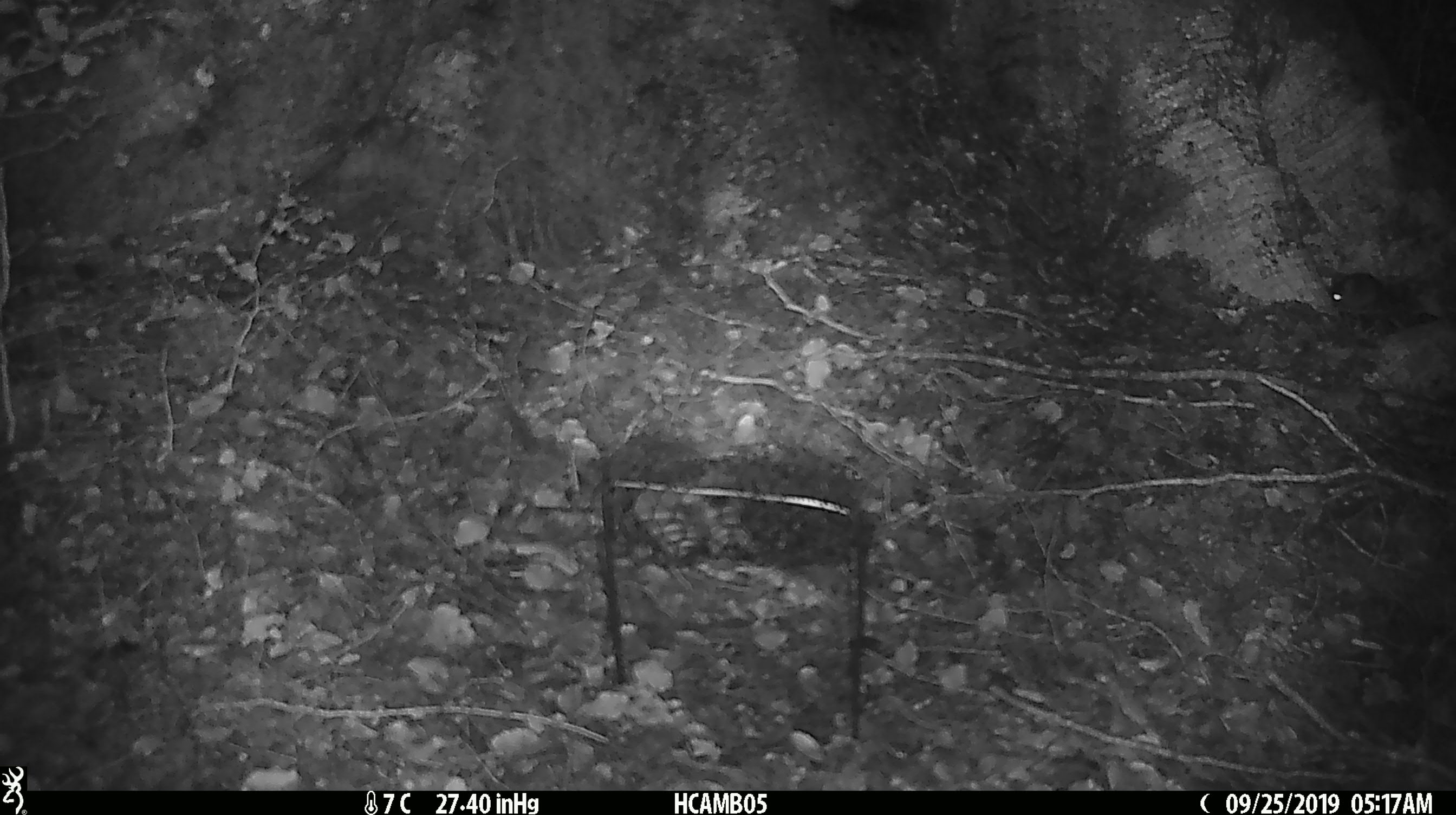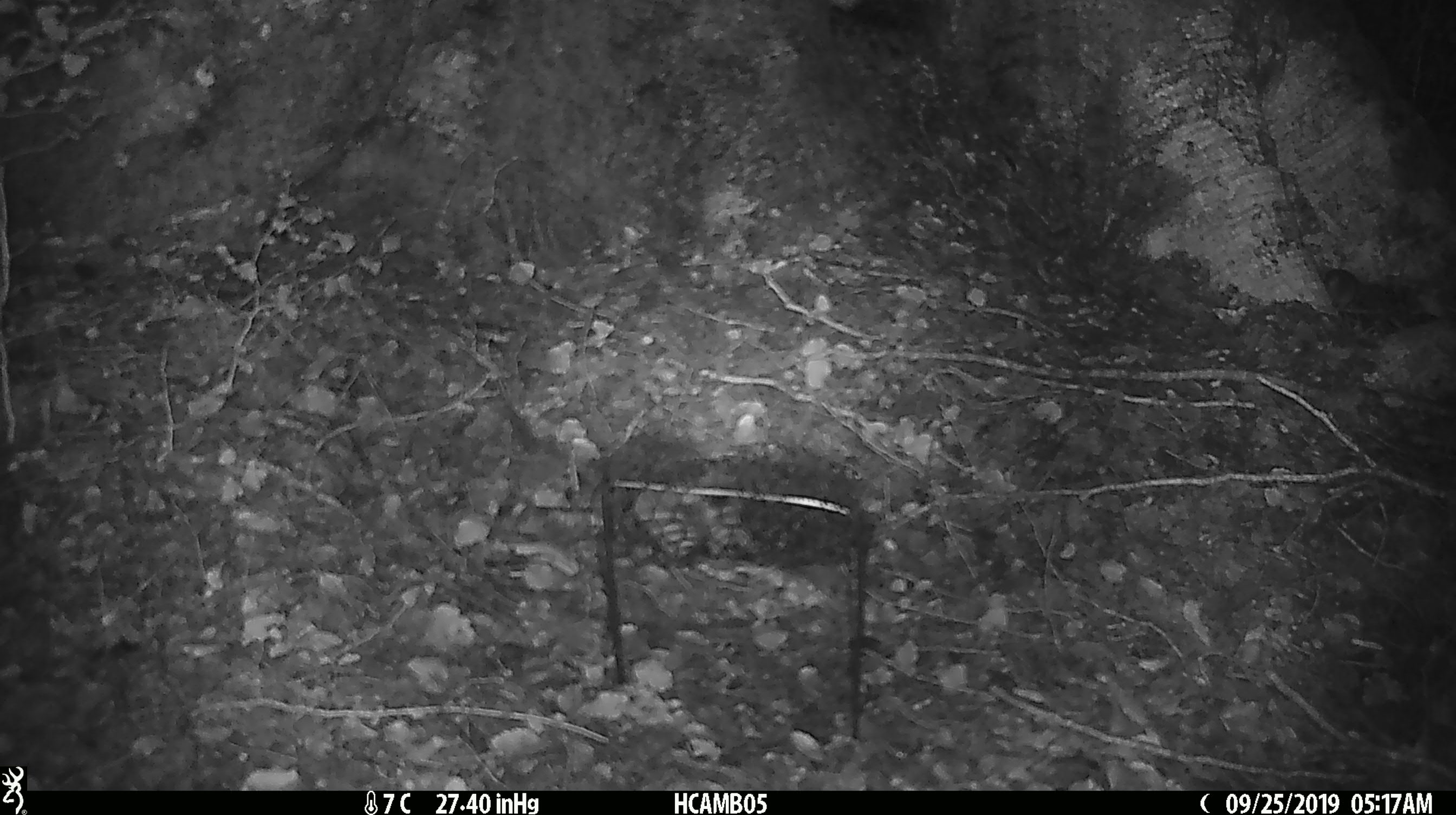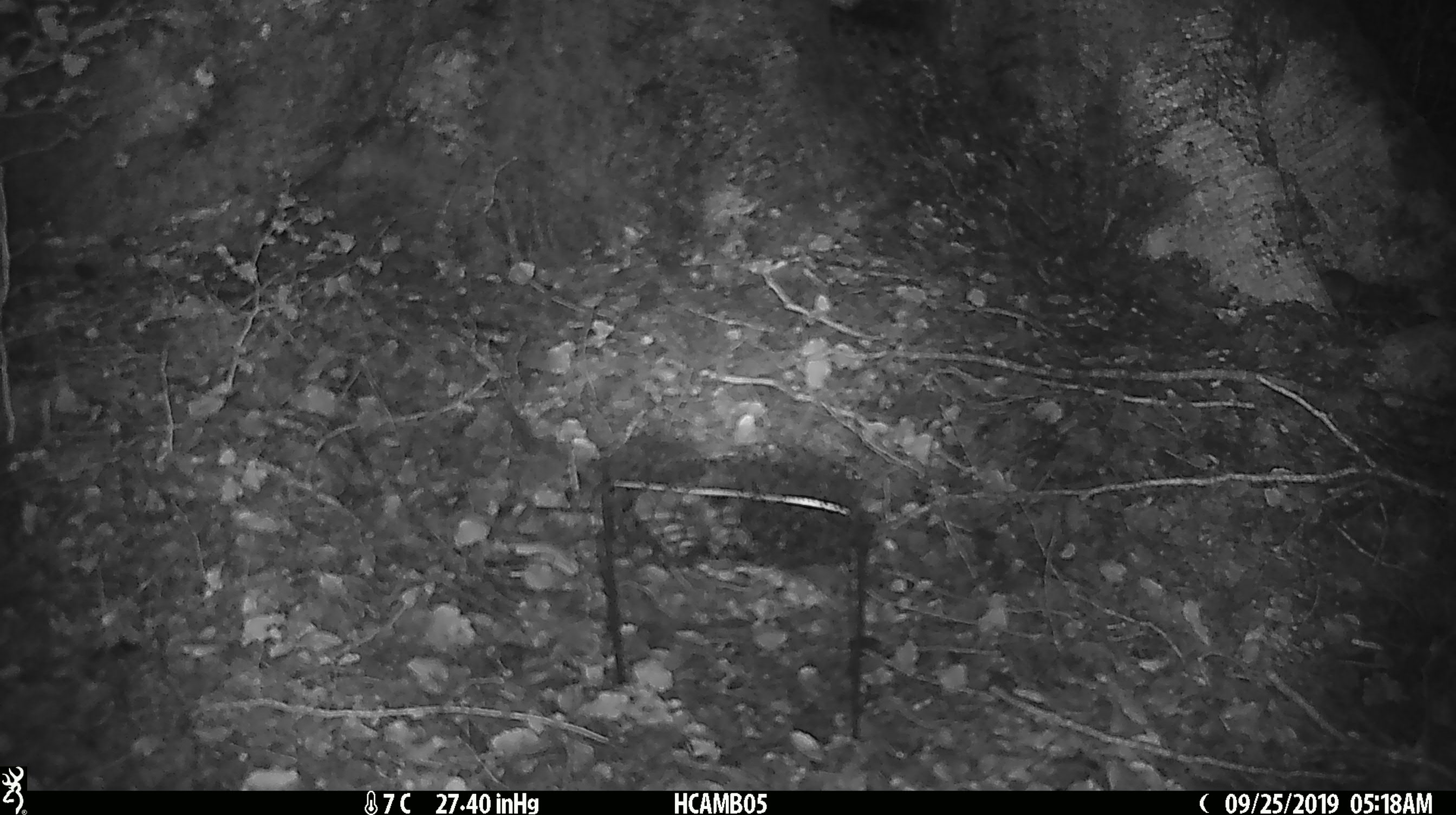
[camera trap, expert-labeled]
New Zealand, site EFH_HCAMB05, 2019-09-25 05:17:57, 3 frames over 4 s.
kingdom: Animalia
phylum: Chordata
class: Mammalia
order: Rodentia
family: Muridae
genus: Mus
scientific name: Mus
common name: mouse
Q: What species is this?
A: Mouse (Mus).